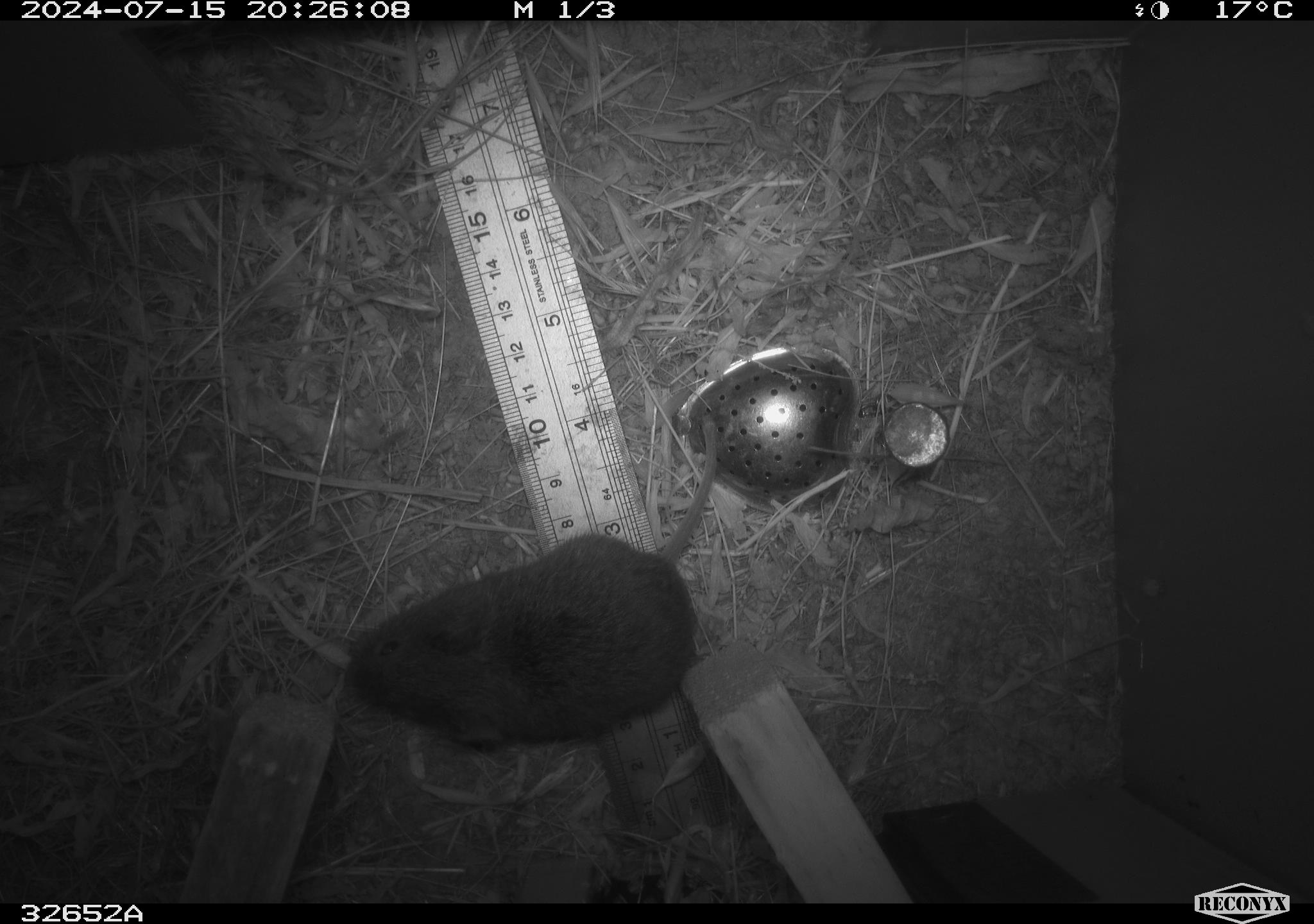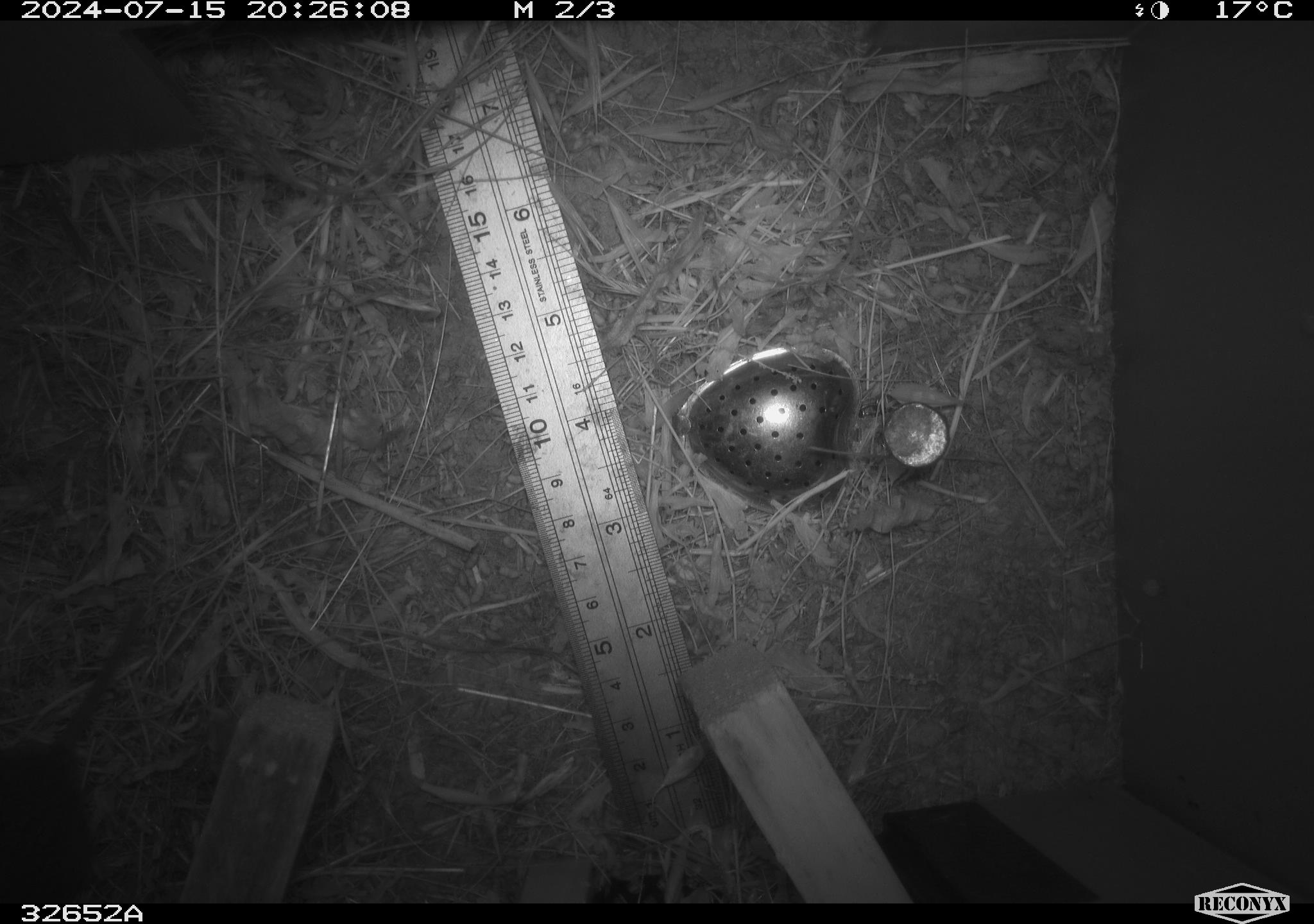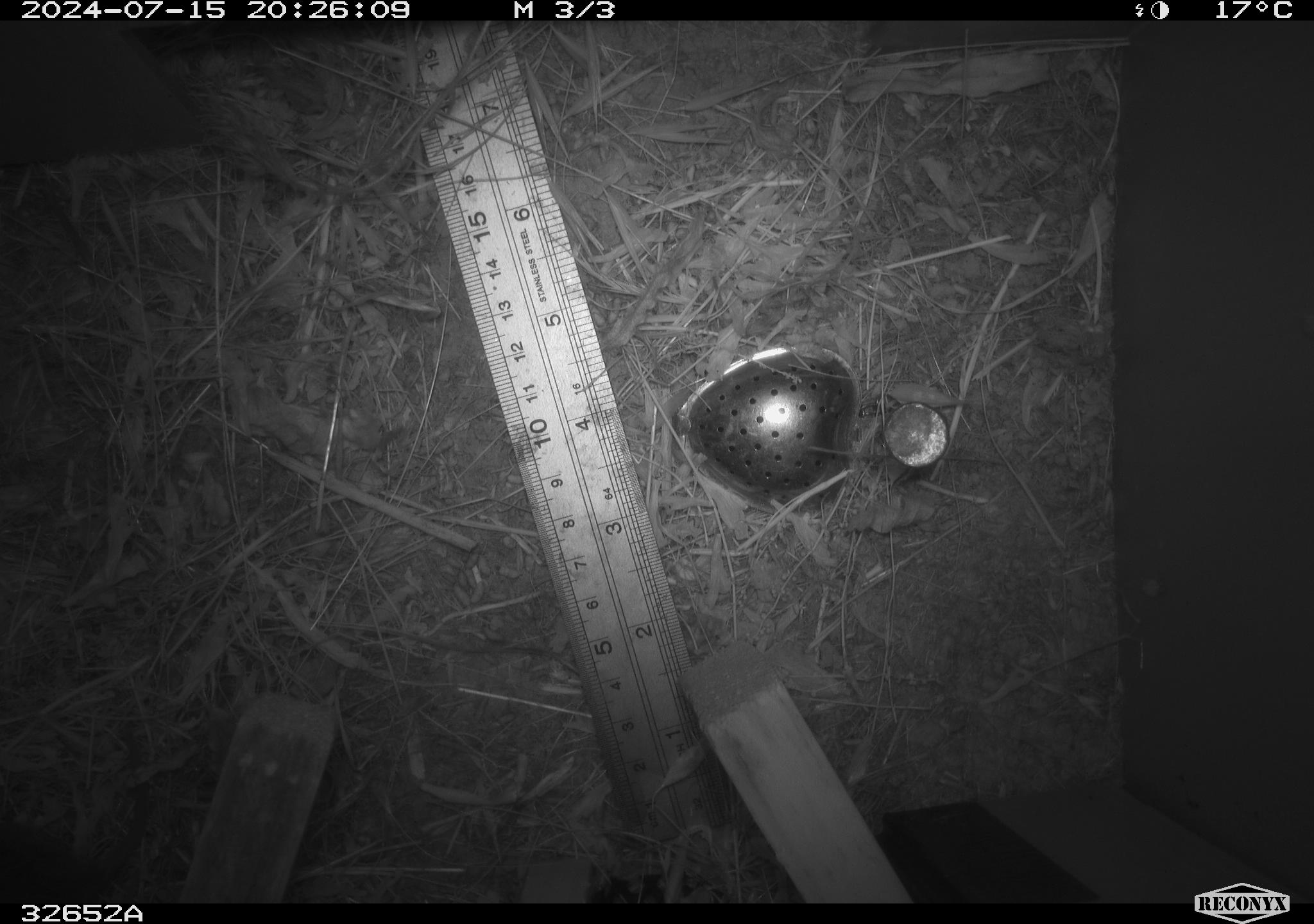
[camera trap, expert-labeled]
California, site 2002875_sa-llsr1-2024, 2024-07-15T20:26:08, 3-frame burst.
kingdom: Animalia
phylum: Chordata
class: Mammalia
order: Rodentia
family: Cricetidae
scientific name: Arvicolinae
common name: voles, lemmings, and muskrats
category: arvicolinae subfamily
Arvicolinae subfamily (voles, lemmings, and muskrats) (Arvicolinae).